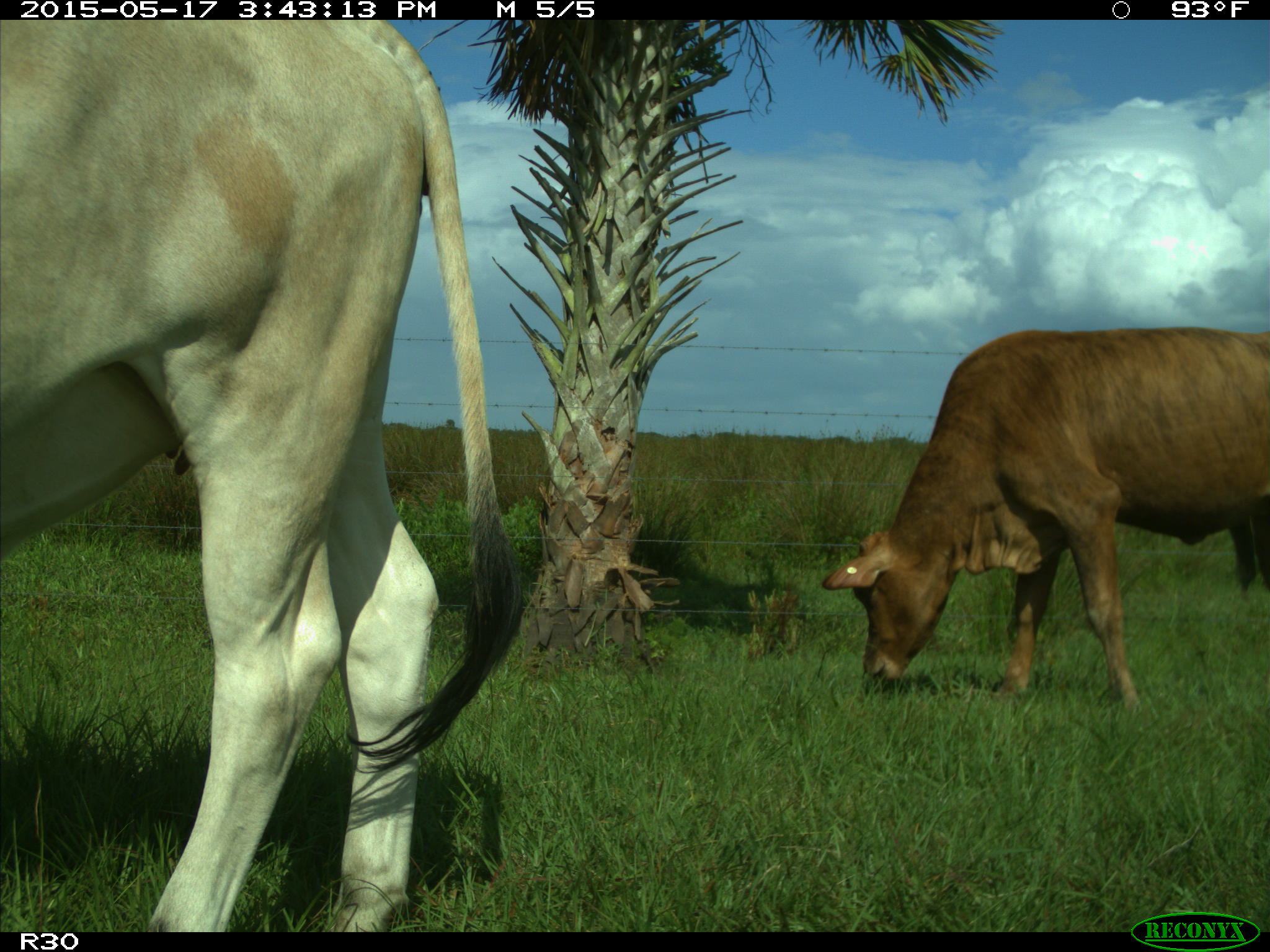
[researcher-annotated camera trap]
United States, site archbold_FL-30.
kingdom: Animalia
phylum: Chordata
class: Mammalia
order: Artiodactyla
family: Bovidae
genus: Bos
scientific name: Bos taurus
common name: domestic cow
Bos taurus (domestic cow).